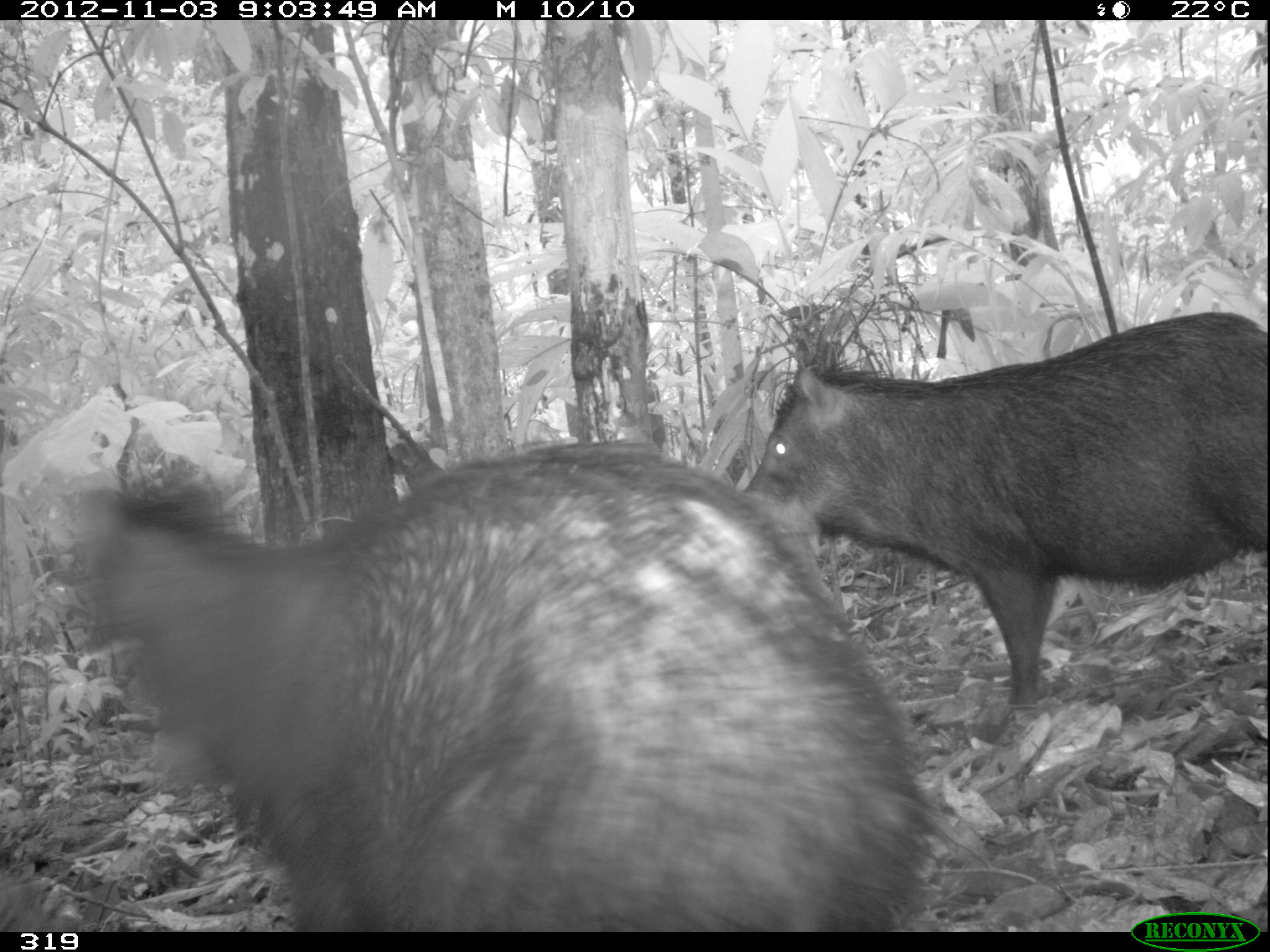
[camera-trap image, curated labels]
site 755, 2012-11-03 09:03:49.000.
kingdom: Animalia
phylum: Chordata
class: Mammalia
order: Artiodactyla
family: Tayassuidae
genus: Tayassu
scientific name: Tayassu pecari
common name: white-lipped peccary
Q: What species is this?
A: Tayassu pecari (white-lipped peccary).